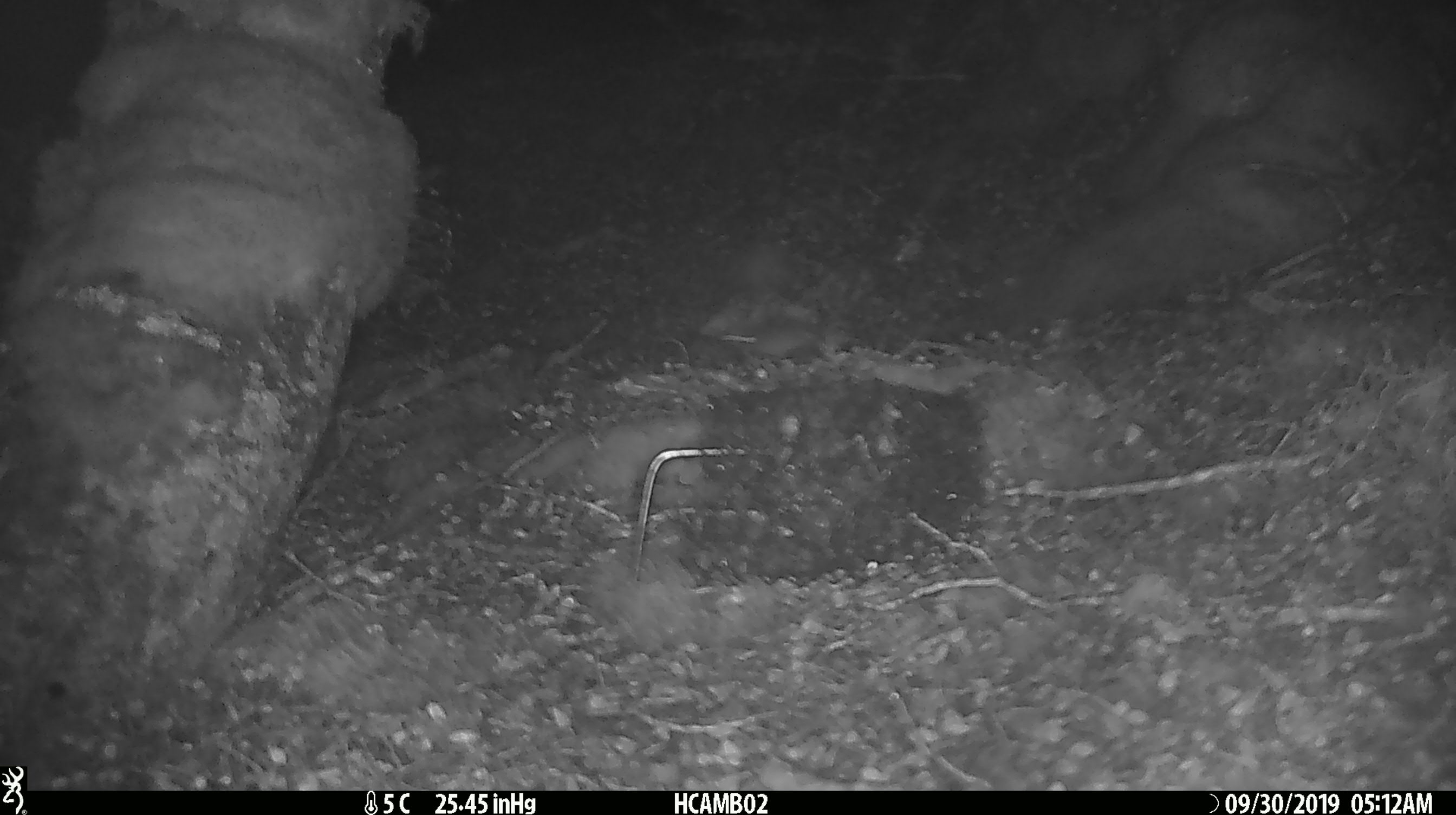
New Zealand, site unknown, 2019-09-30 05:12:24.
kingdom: Animalia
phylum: Chordata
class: Mammalia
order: Rodentia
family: Muridae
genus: Mus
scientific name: Mus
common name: mouse